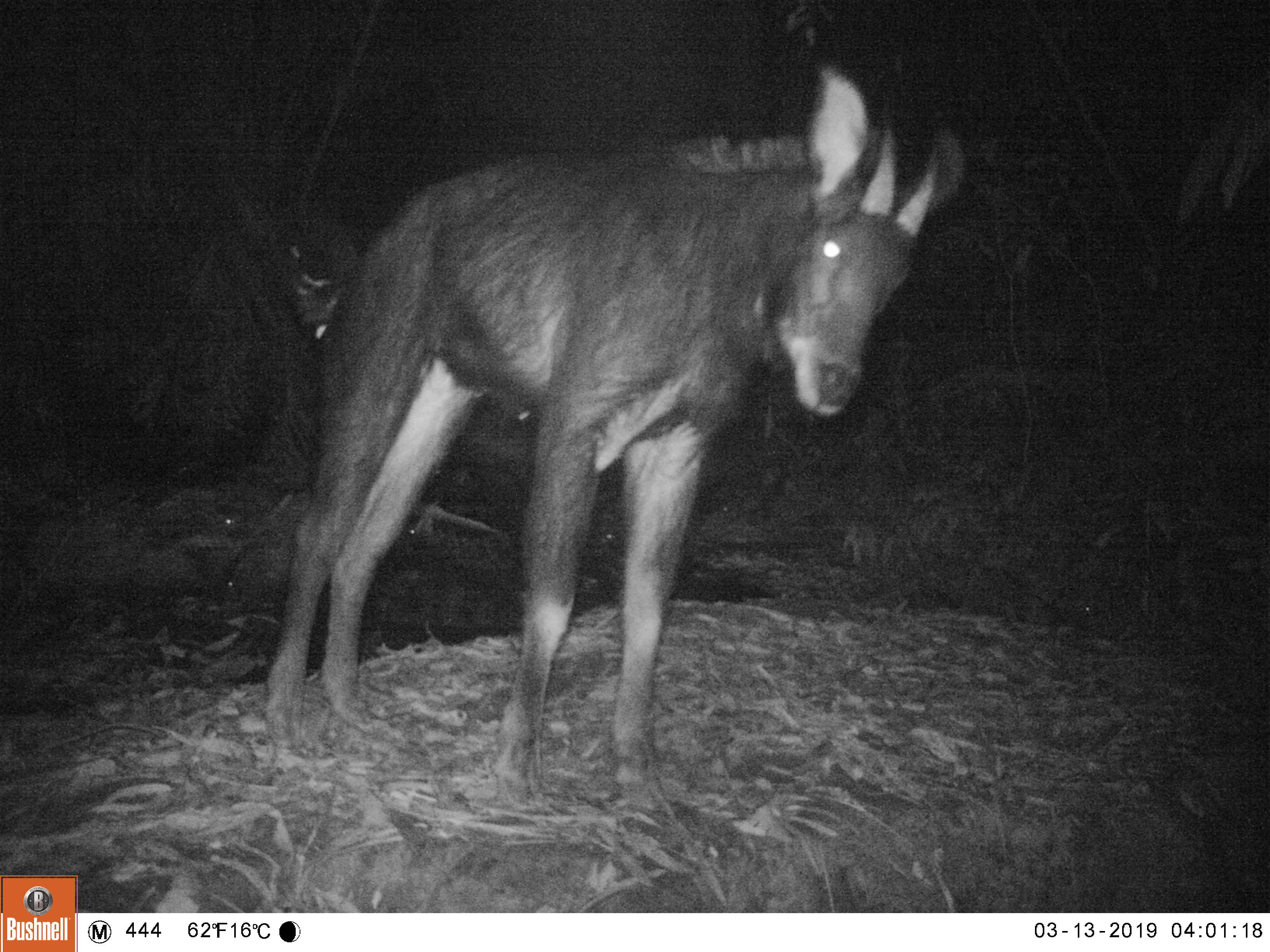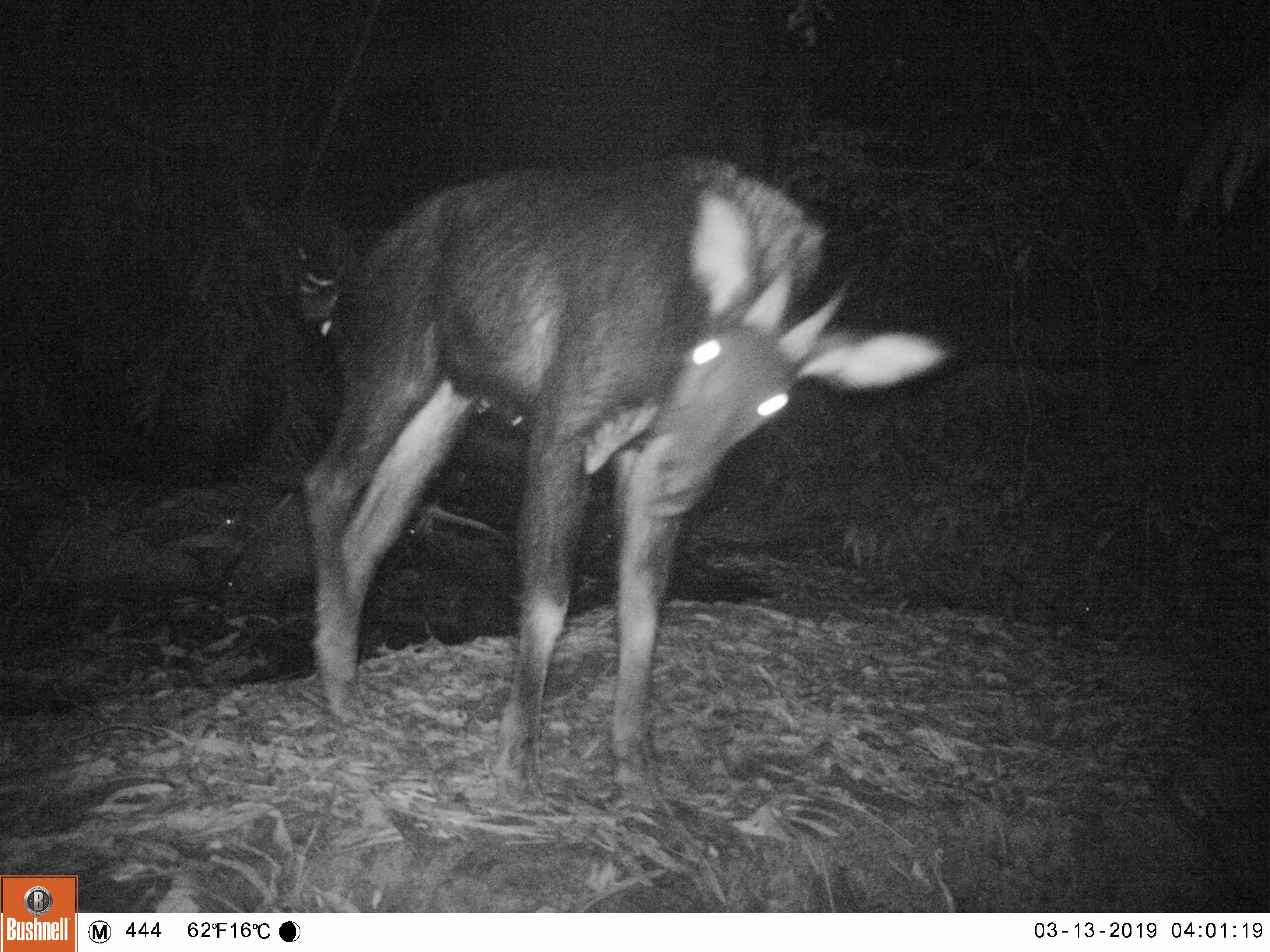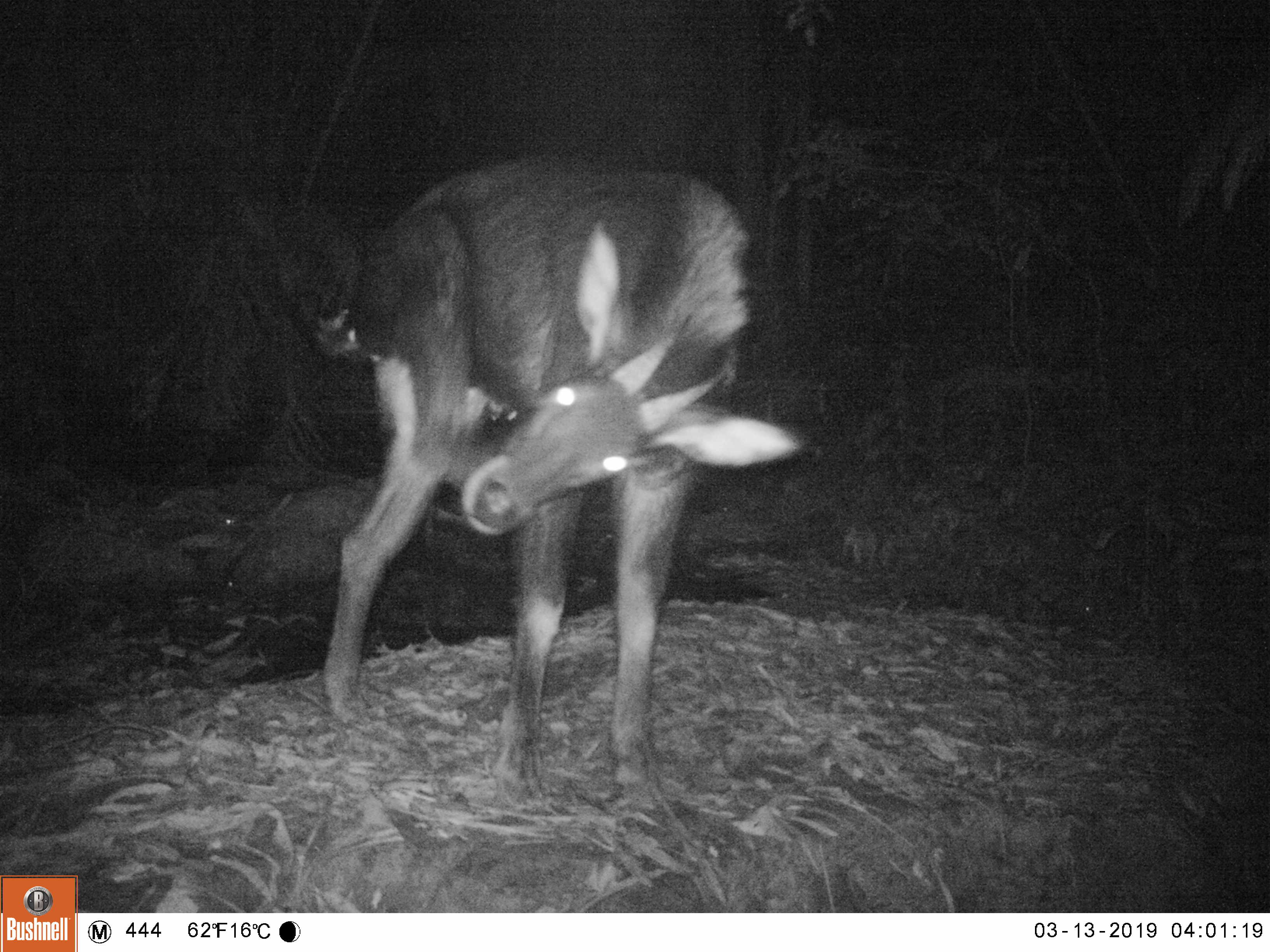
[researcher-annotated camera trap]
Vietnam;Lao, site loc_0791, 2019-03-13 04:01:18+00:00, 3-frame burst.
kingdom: Animalia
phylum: Chordata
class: Mammalia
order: Artiodactyla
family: Bovidae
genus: Capricornis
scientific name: Capricornis sumatraensis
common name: chinese serow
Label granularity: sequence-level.